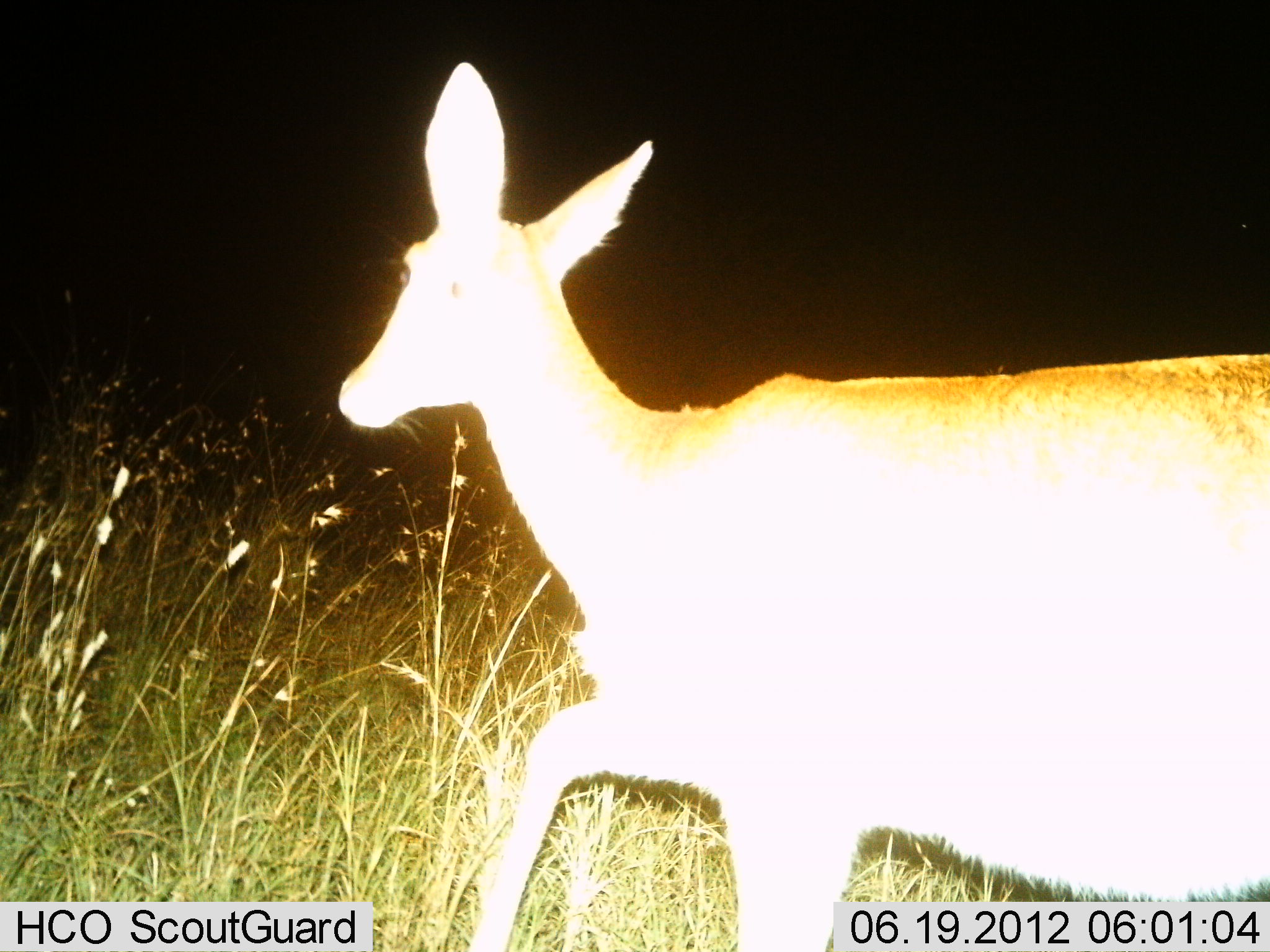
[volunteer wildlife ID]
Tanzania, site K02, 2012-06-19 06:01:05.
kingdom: Animalia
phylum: Chordata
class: Mammalia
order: Artiodactyla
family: Bovidae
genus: Redunca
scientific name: Redunca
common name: reedbuck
Reedbuck (Redunca), count 1. Behavior (volunteer vote fractions): standing 10%, resting 0%, moving 90%, interacting 0%. Young present (vote fraction): 0%. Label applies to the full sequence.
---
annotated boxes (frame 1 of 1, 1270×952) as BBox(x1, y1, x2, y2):
animal: BBox(338, 58, 1269, 950)